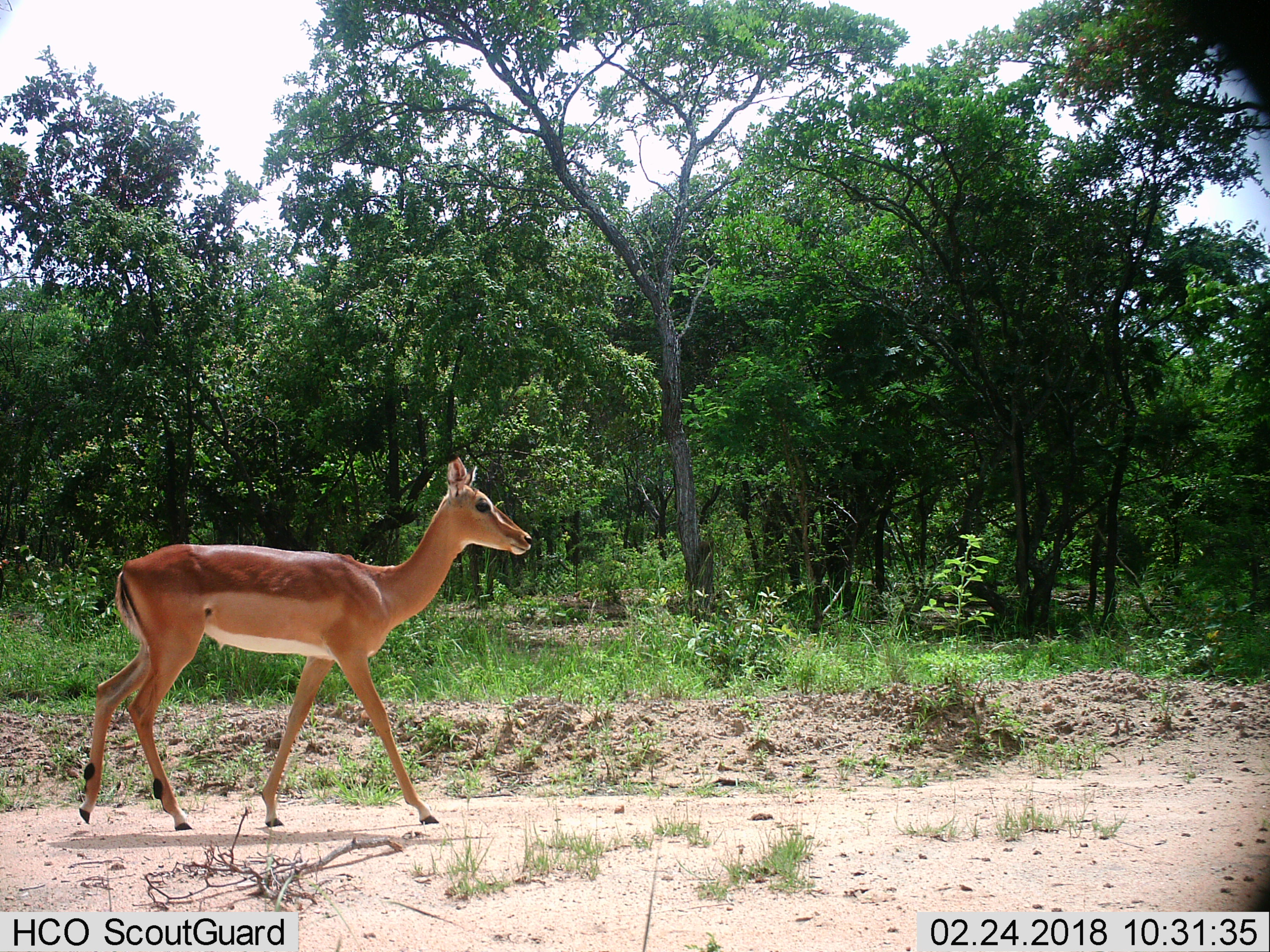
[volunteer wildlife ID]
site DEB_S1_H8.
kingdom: Animalia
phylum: Chordata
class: Mammalia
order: Artiodactyla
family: Bovidae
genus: Aepyceros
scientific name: Aepyceros melampus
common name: impala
Impala (Aepyceros melampus), count 1. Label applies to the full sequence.